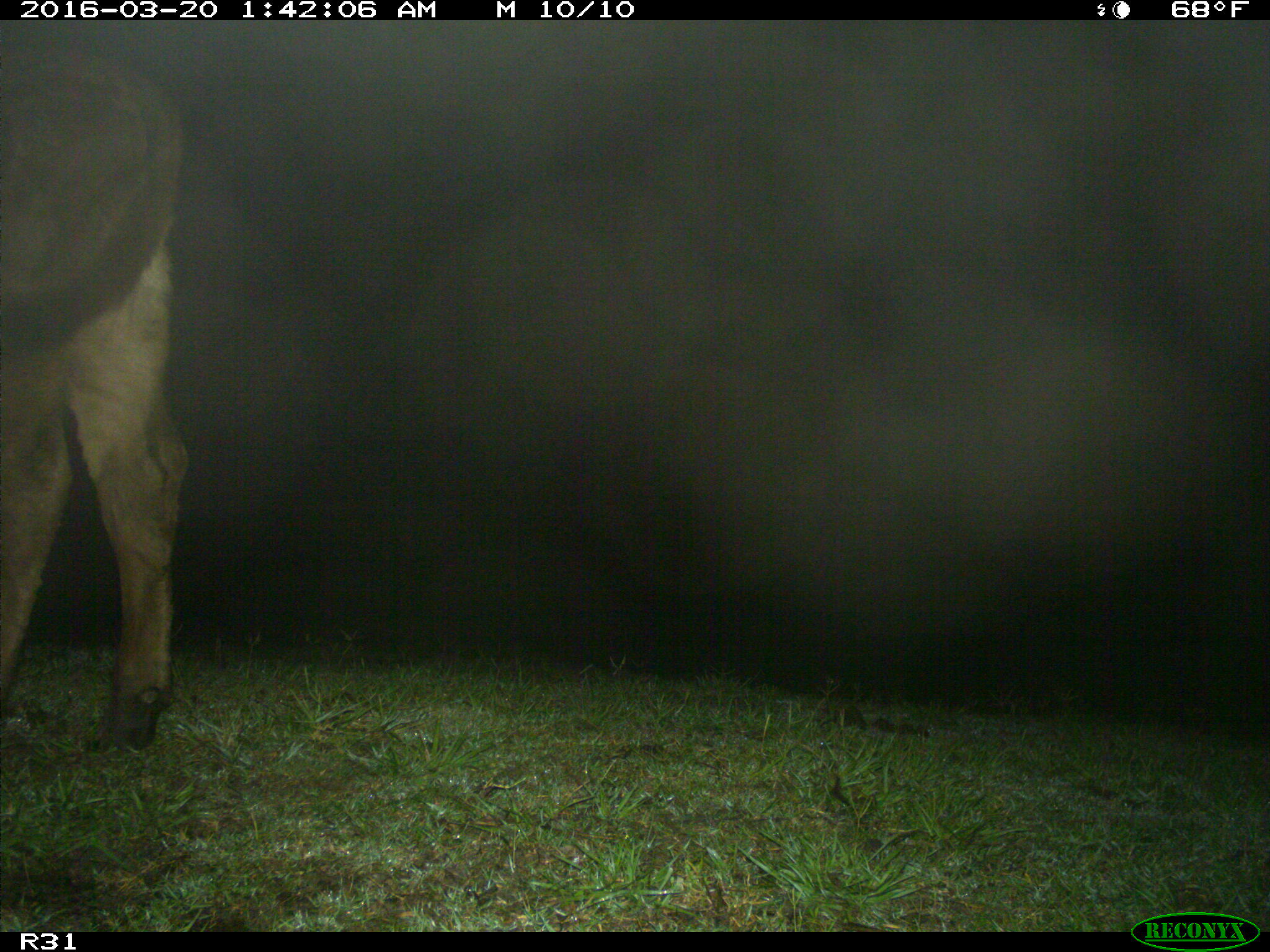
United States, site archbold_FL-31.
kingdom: Animalia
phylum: Chordata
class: Mammalia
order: Artiodactyla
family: Bovidae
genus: Bos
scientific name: Bos taurus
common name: domestic cow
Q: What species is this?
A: Bos taurus (domestic cow).